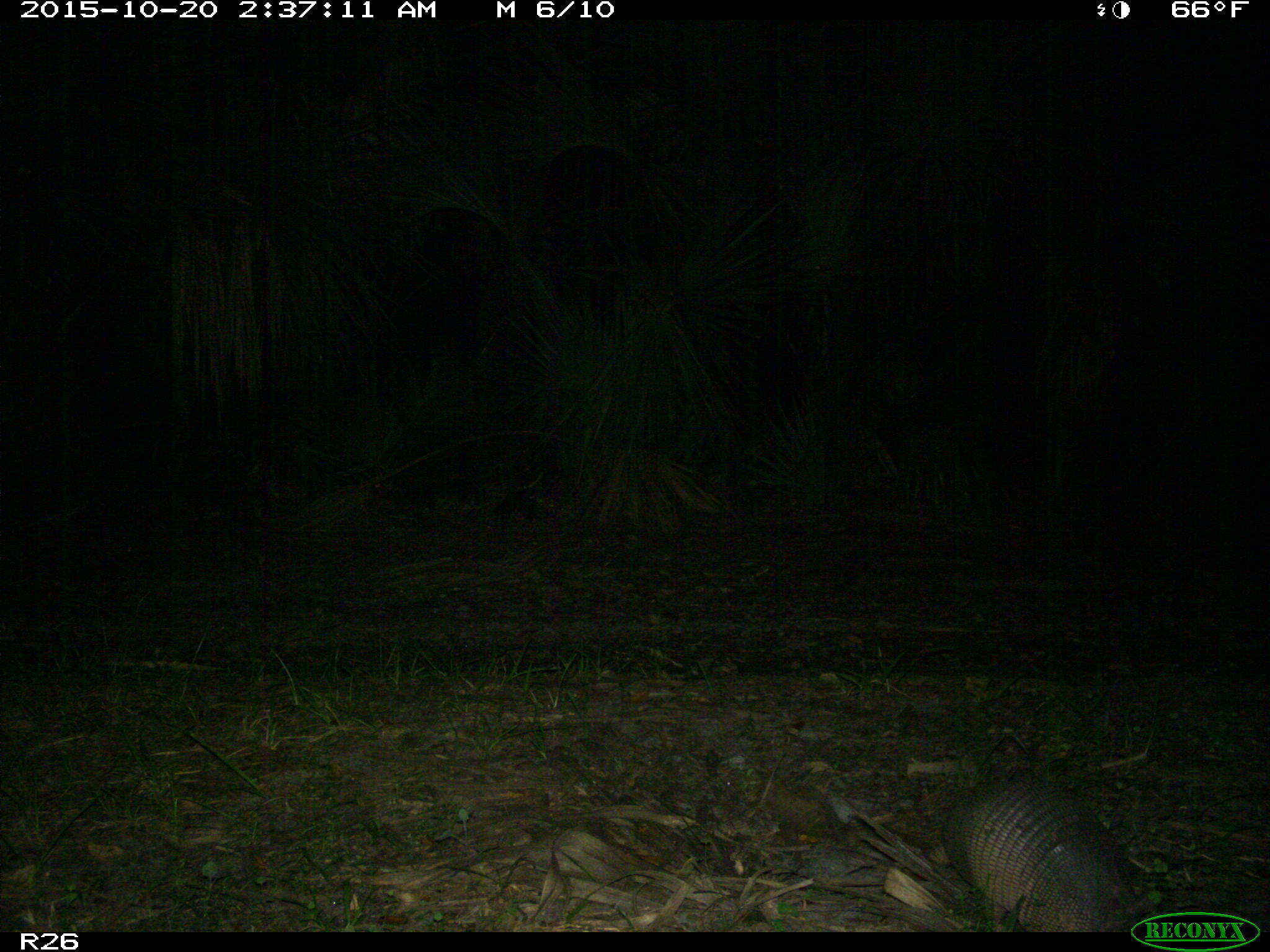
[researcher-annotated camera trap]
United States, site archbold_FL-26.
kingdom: Animalia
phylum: Chordata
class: Mammalia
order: Cingulata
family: Dasypodidae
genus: Dasypus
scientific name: Dasypus novemcinctus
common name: nine-banded armadillo